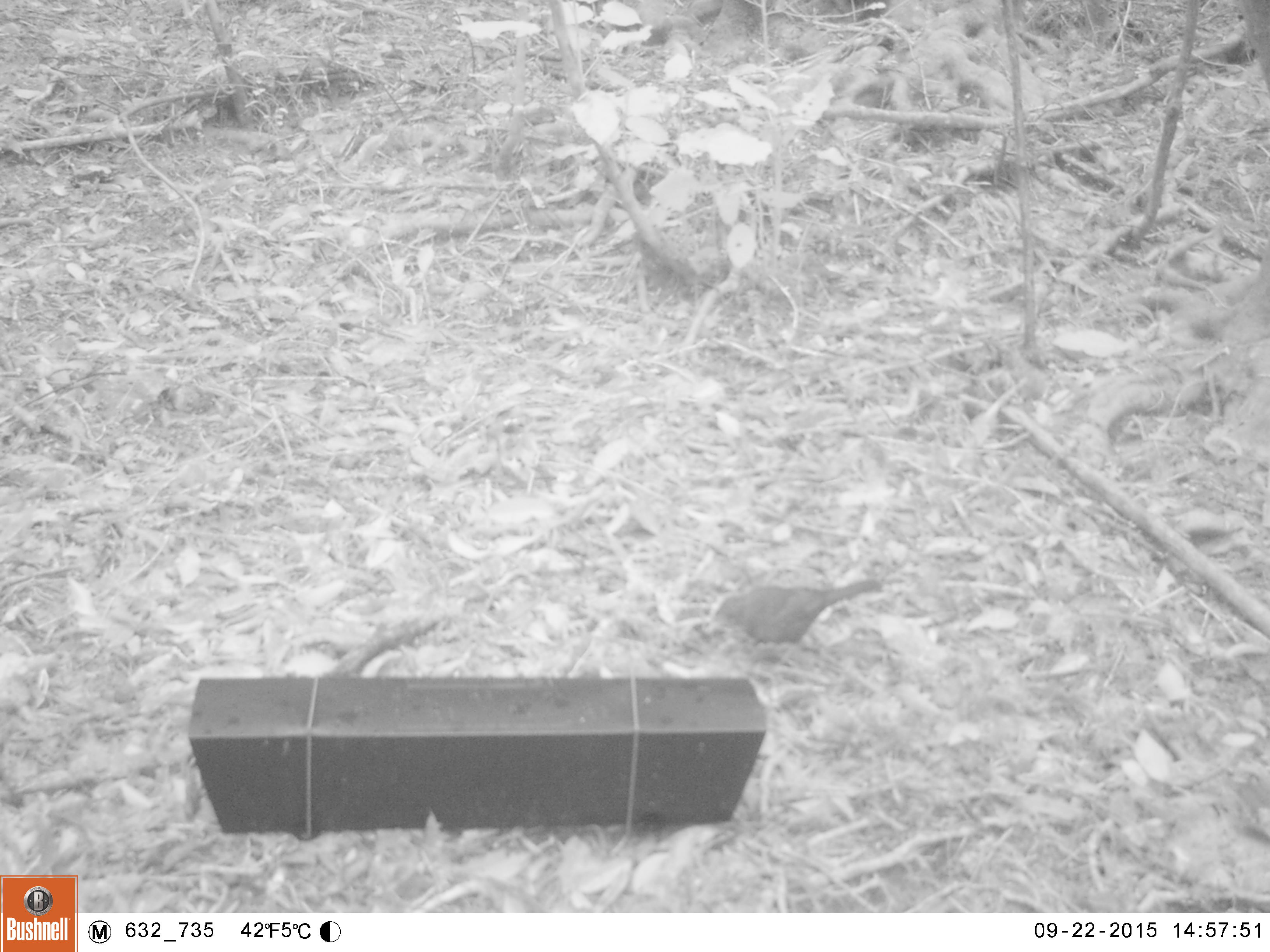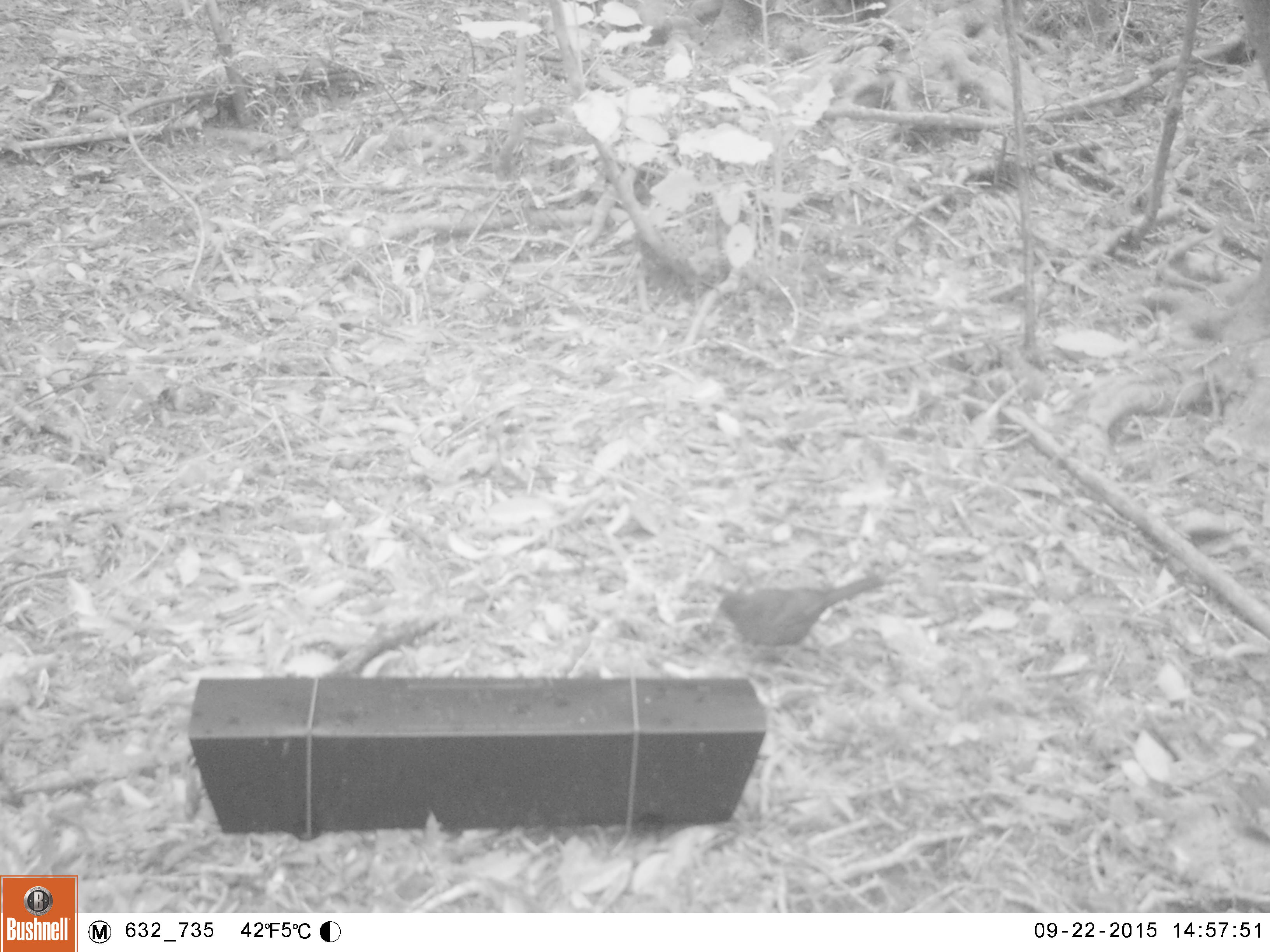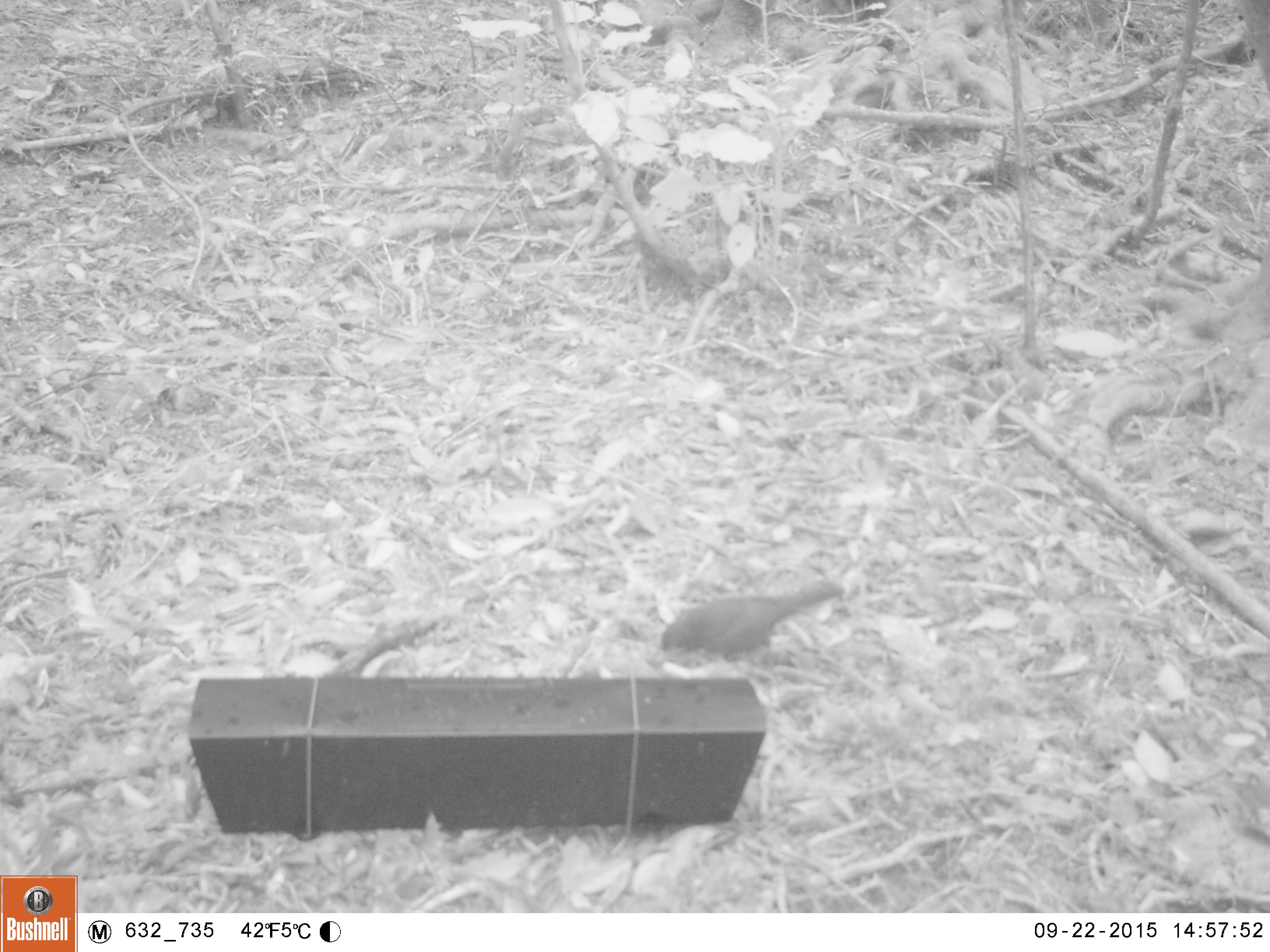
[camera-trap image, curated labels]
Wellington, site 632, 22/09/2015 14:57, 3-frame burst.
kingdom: Animalia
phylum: Chordata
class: Aves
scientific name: Aves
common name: bird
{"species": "bird (Aves)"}